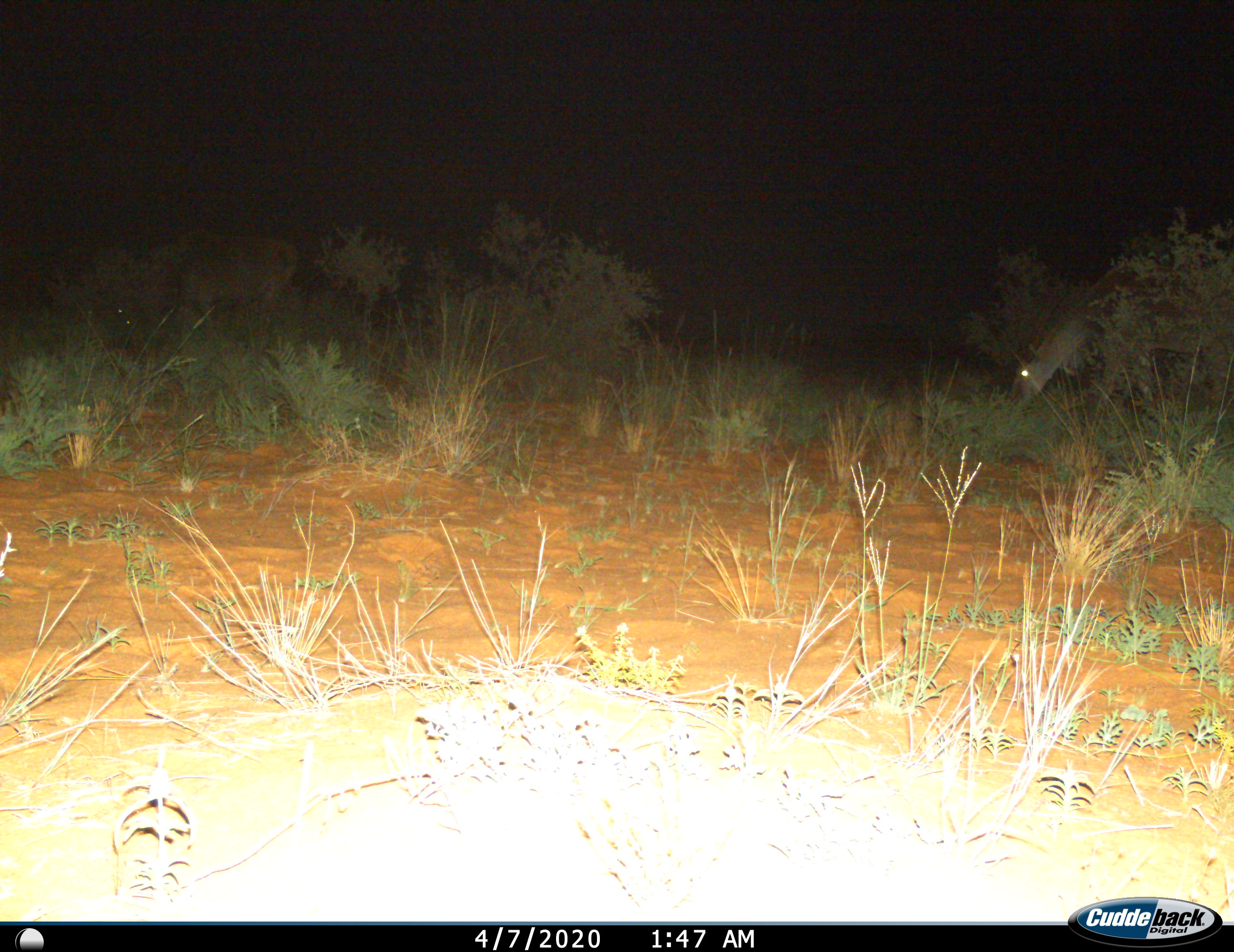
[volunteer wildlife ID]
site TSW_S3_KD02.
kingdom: Animalia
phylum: Chordata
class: Mammalia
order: Artiodactyla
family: Bovidae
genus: Tragelaphus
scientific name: Tragelaphus oryx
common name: eland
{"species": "eland (Tragelaphus oryx)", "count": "1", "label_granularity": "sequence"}